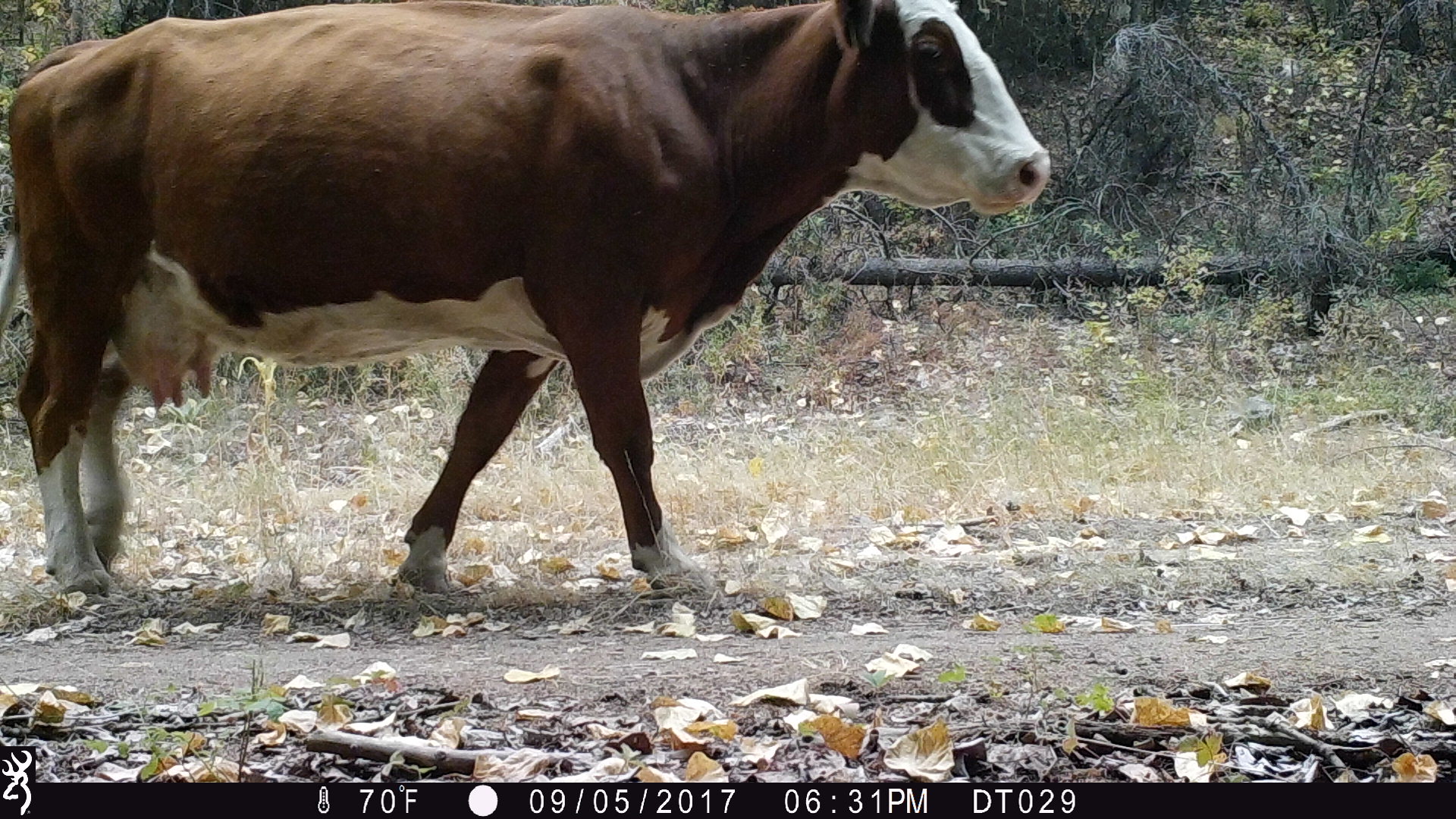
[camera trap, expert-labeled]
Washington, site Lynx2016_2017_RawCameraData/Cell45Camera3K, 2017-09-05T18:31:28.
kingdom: Animalia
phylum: Chordata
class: Mammalia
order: Artiodactyla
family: Bovidae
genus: Bos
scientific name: Bos taurus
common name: domestic cattle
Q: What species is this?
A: Domestic cattle (Bos taurus).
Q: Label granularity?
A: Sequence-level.